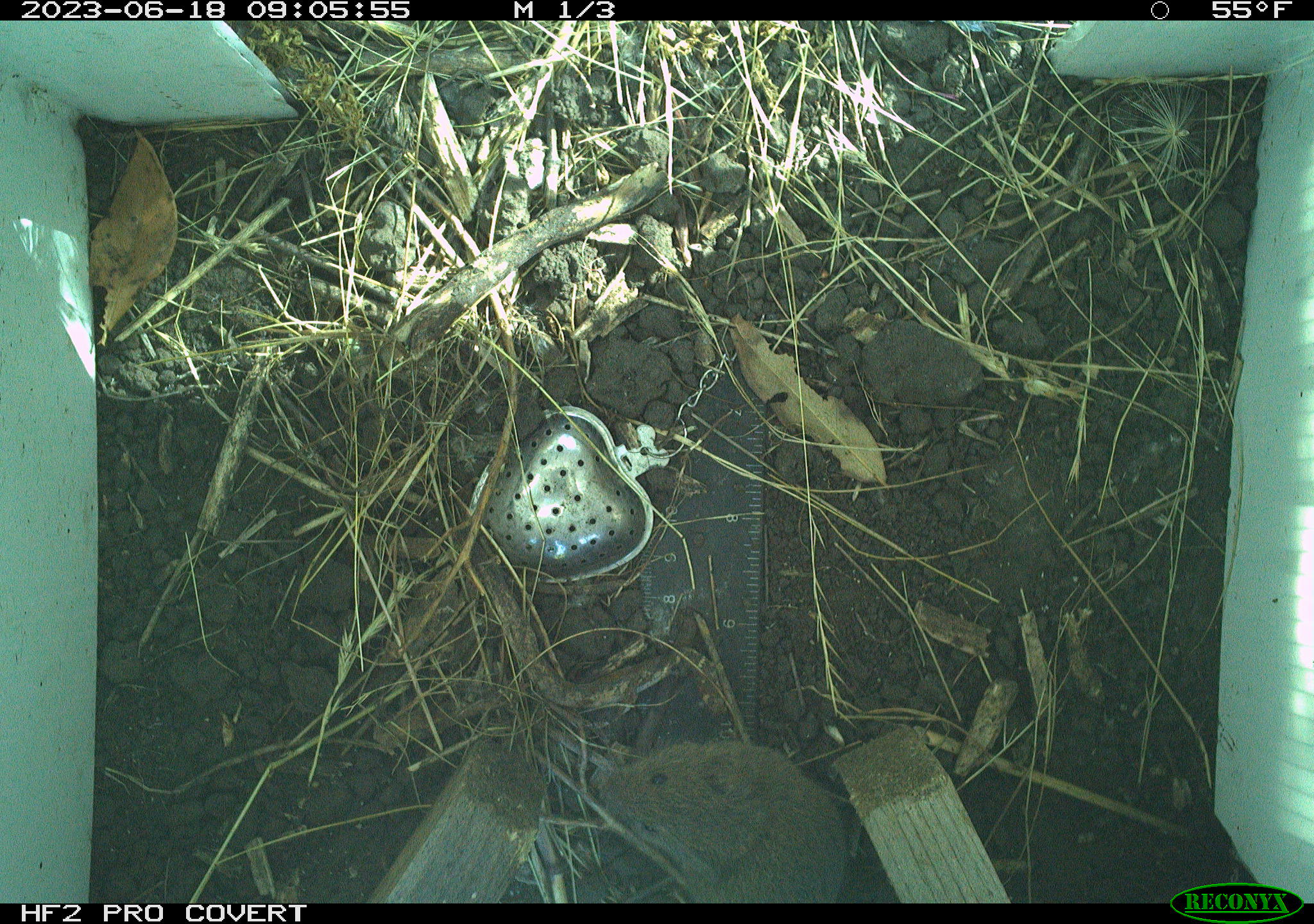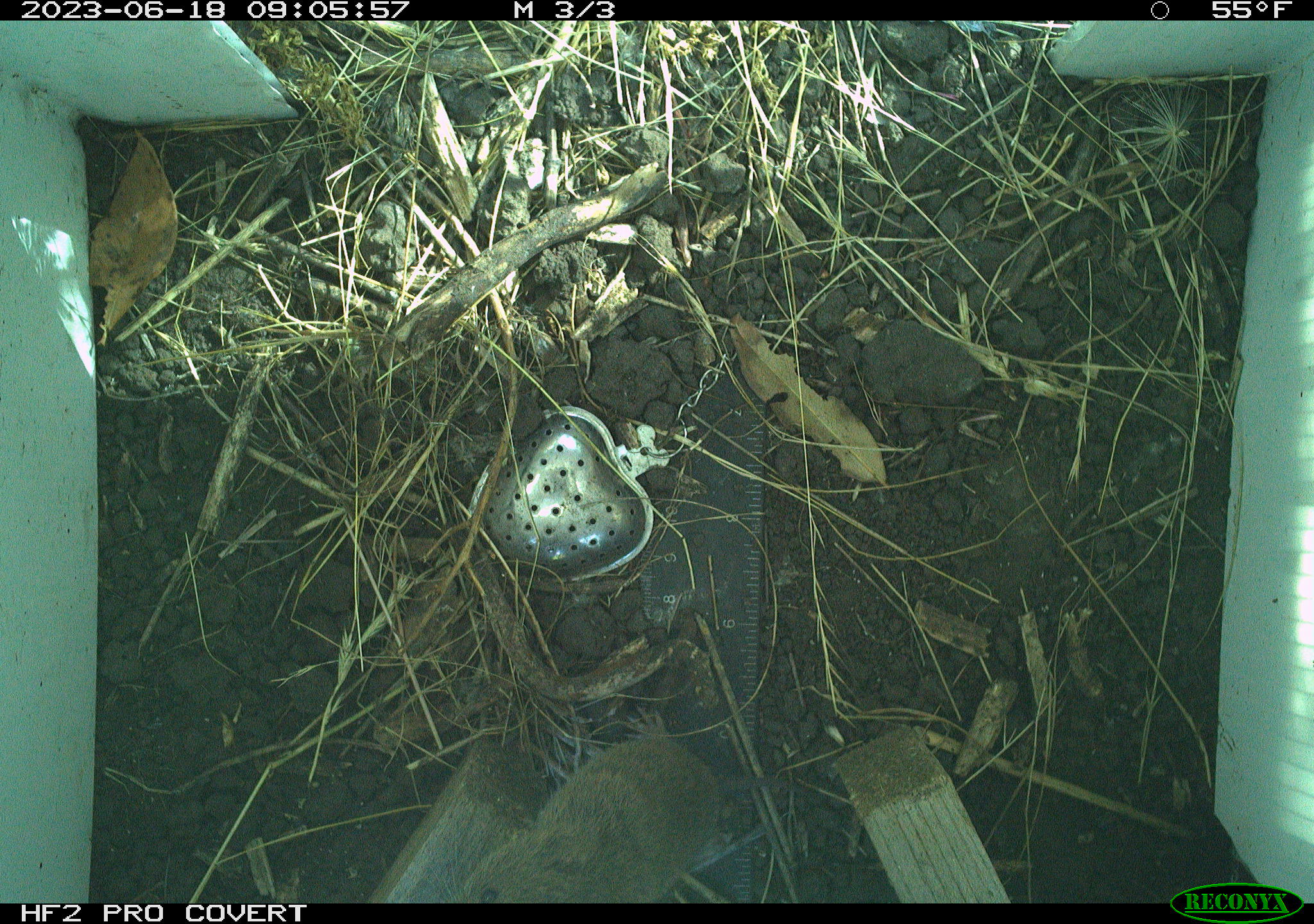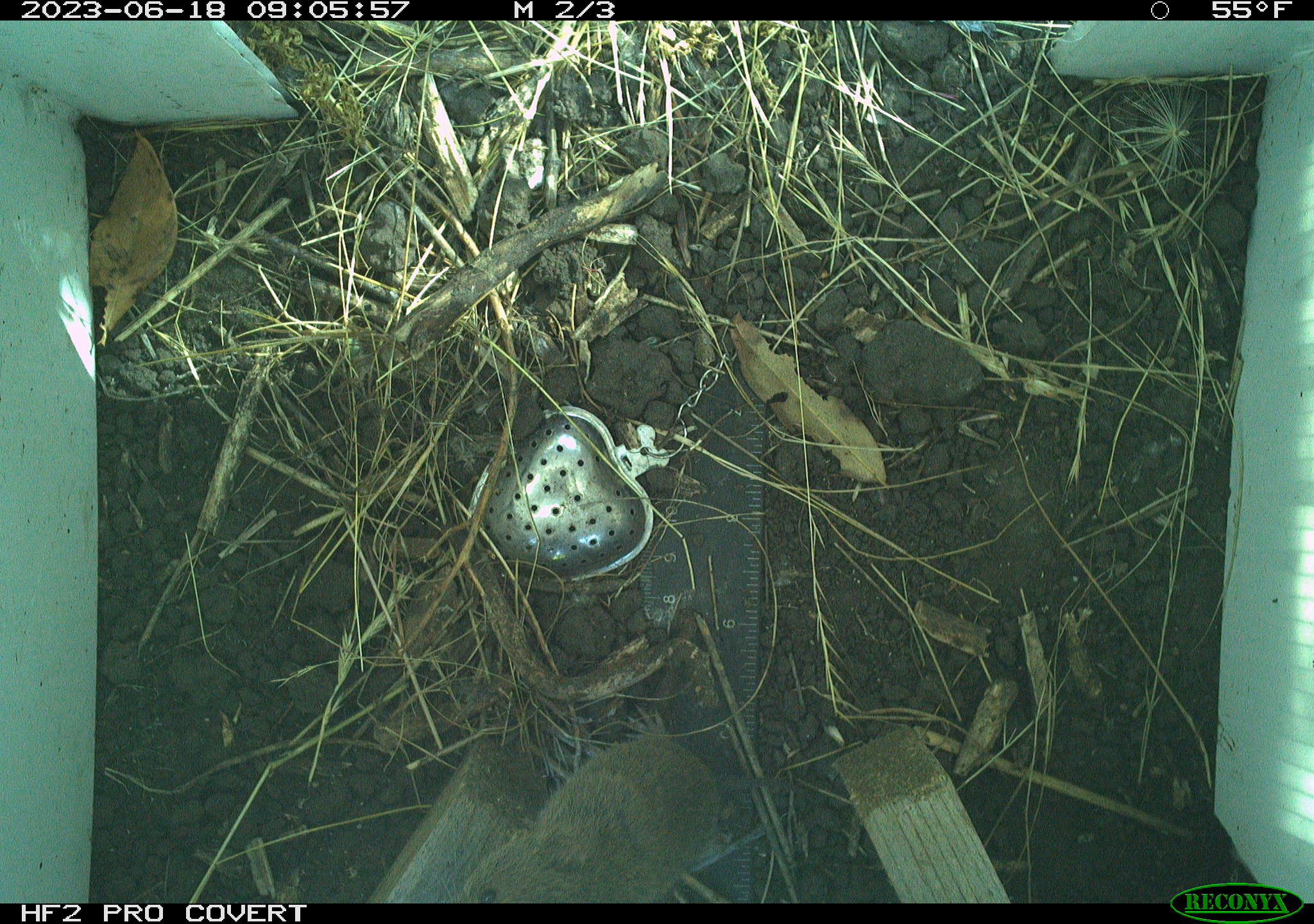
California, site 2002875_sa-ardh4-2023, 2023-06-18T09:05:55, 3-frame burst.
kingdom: Animalia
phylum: Chordata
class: Mammalia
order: Rodentia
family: Cricetidae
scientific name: Arvicolinae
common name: voles, lemmings, and muskrats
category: arvicolinae subfamily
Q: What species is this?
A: Arvicolinae subfamily (voles, lemmings, and muskrats) (Arvicolinae).